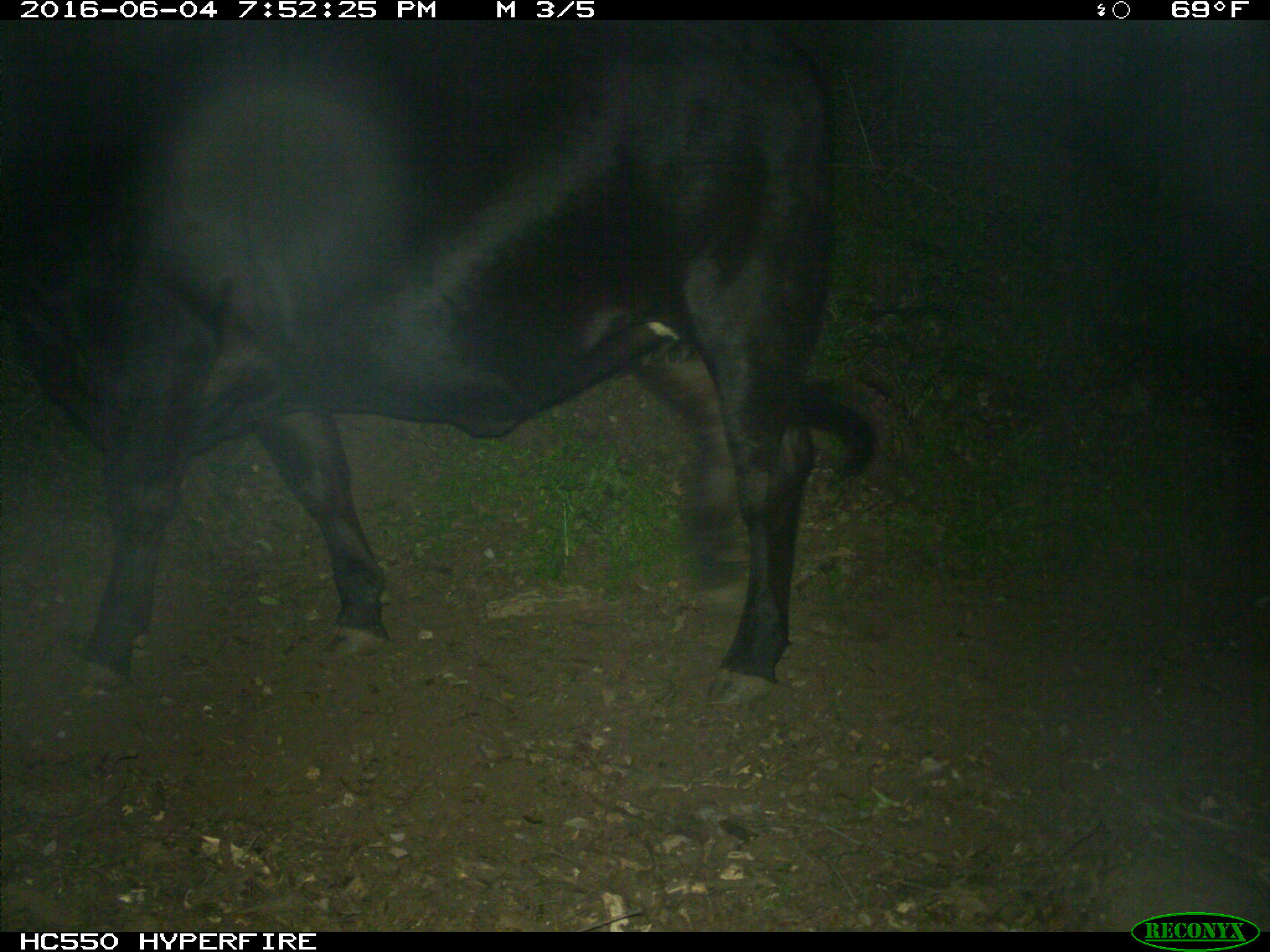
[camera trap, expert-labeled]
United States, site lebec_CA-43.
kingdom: Animalia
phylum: Chordata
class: Mammalia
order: Artiodactyla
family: Bovidae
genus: Bos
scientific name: Bos taurus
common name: domestic cow